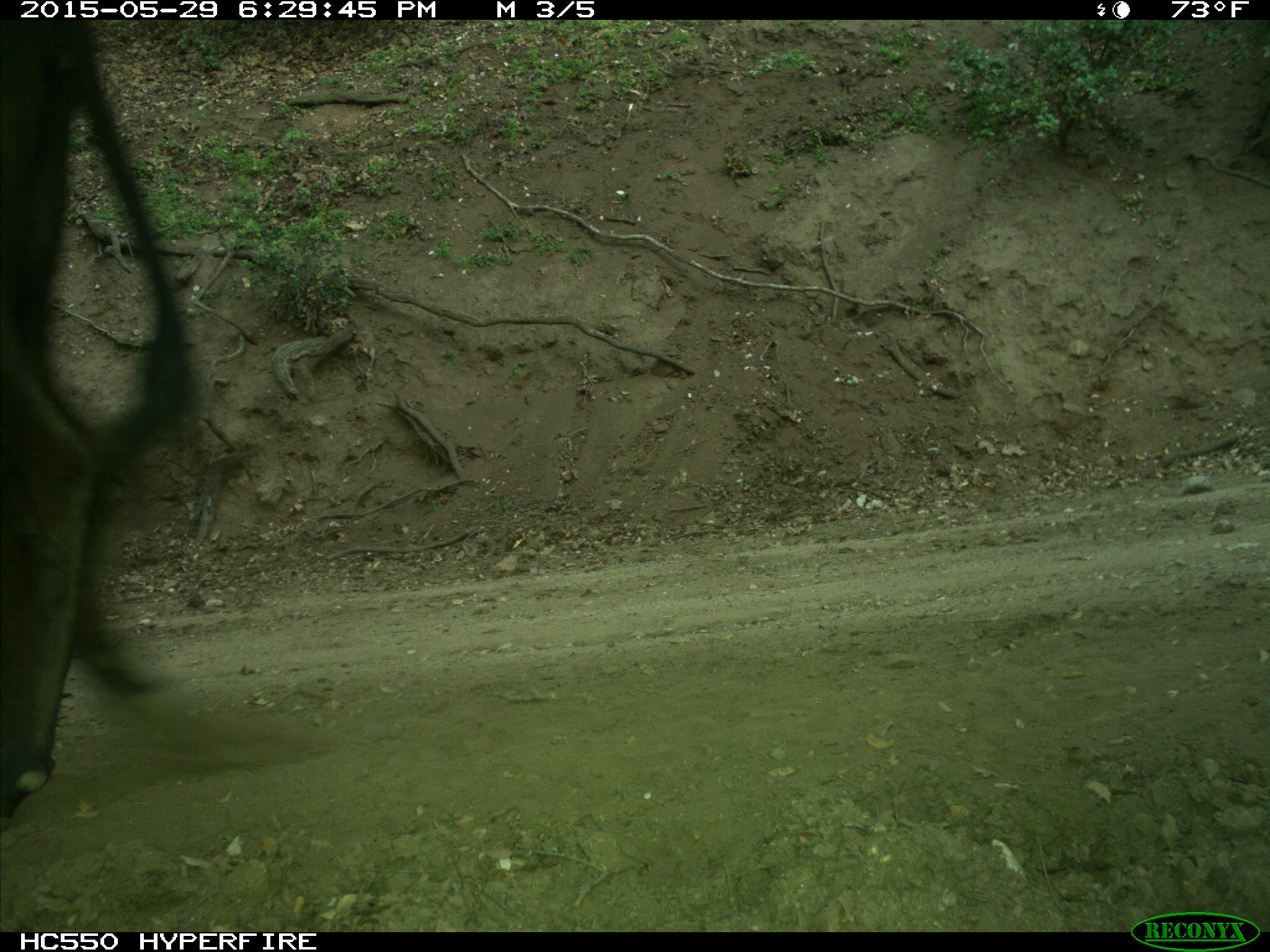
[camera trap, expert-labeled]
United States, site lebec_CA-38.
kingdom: Animalia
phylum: Chordata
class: Mammalia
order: Artiodactyla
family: Bovidae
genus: Bos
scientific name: Bos taurus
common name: domestic cow